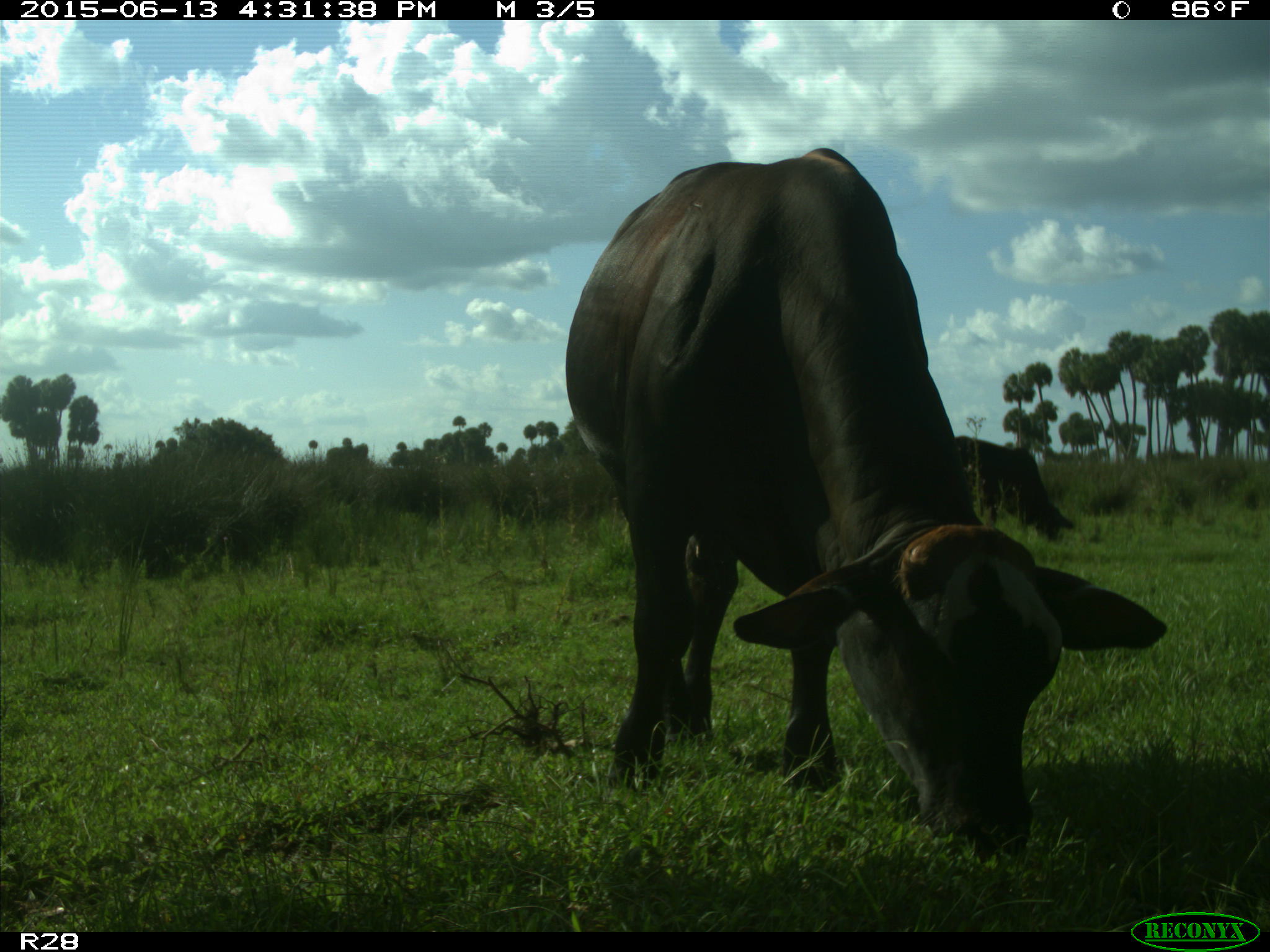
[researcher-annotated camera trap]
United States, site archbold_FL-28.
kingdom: Animalia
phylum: Chordata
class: Mammalia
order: Artiodactyla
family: Bovidae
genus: Bos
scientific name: Bos taurus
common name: domestic cow